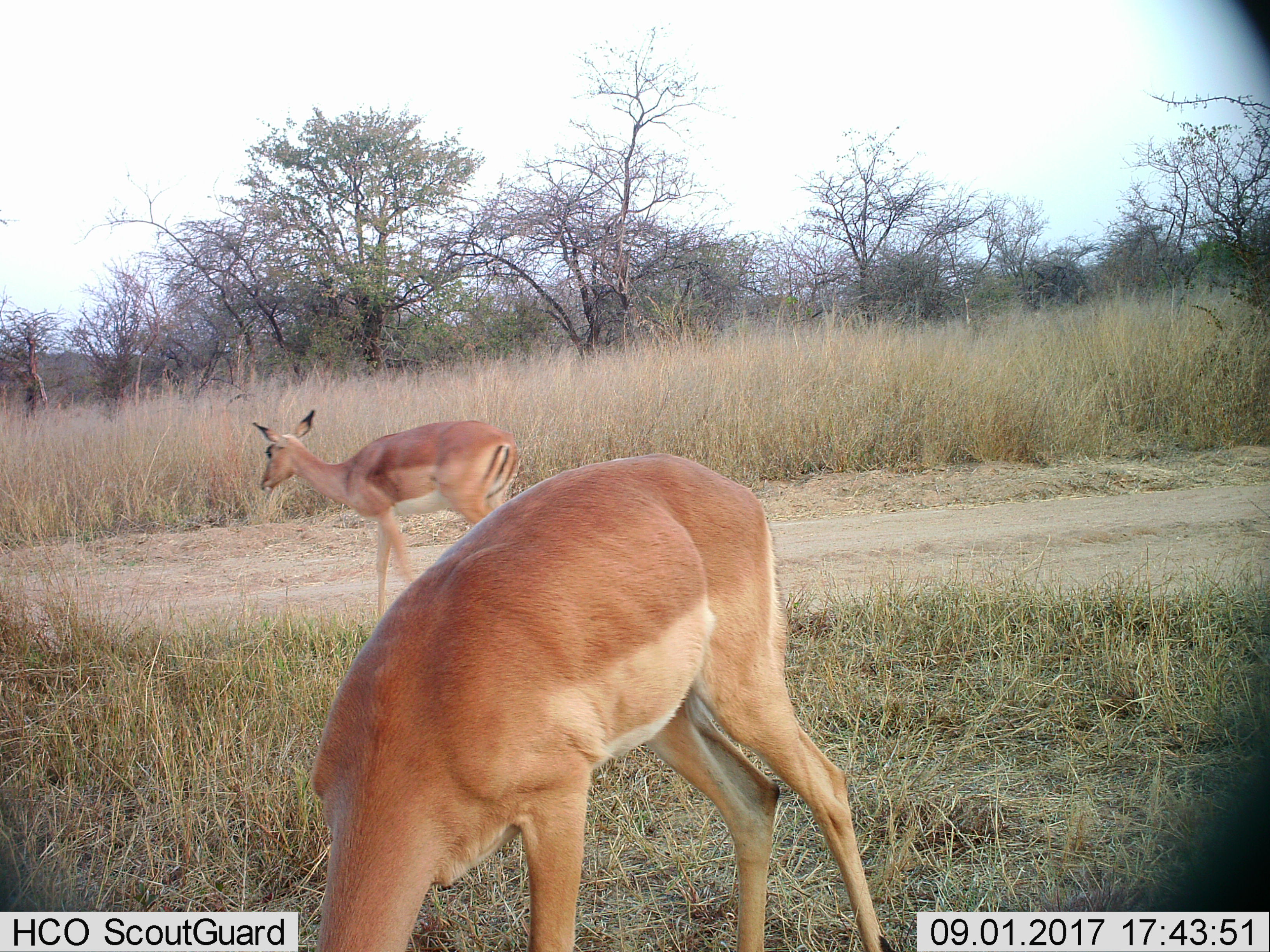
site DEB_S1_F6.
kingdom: Animalia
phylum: Chordata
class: Mammalia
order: Artiodactyla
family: Bovidae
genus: Aepyceros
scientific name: Aepyceros melampus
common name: impala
Impala (Aepyceros melampus), count 2. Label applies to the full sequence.